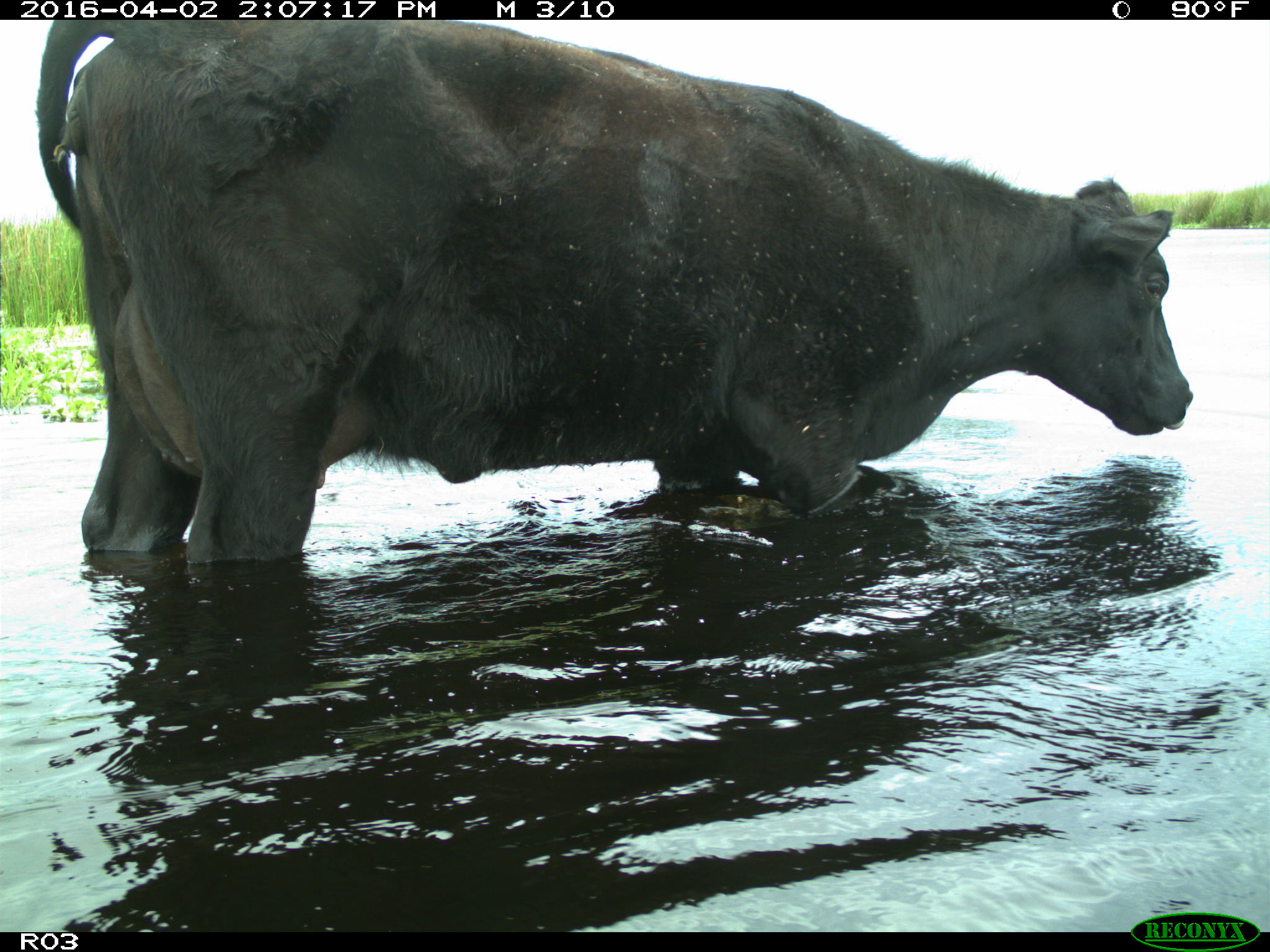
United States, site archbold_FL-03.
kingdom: Animalia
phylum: Chordata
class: Mammalia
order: Artiodactyla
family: Bovidae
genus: Bos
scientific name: Bos taurus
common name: domestic cow